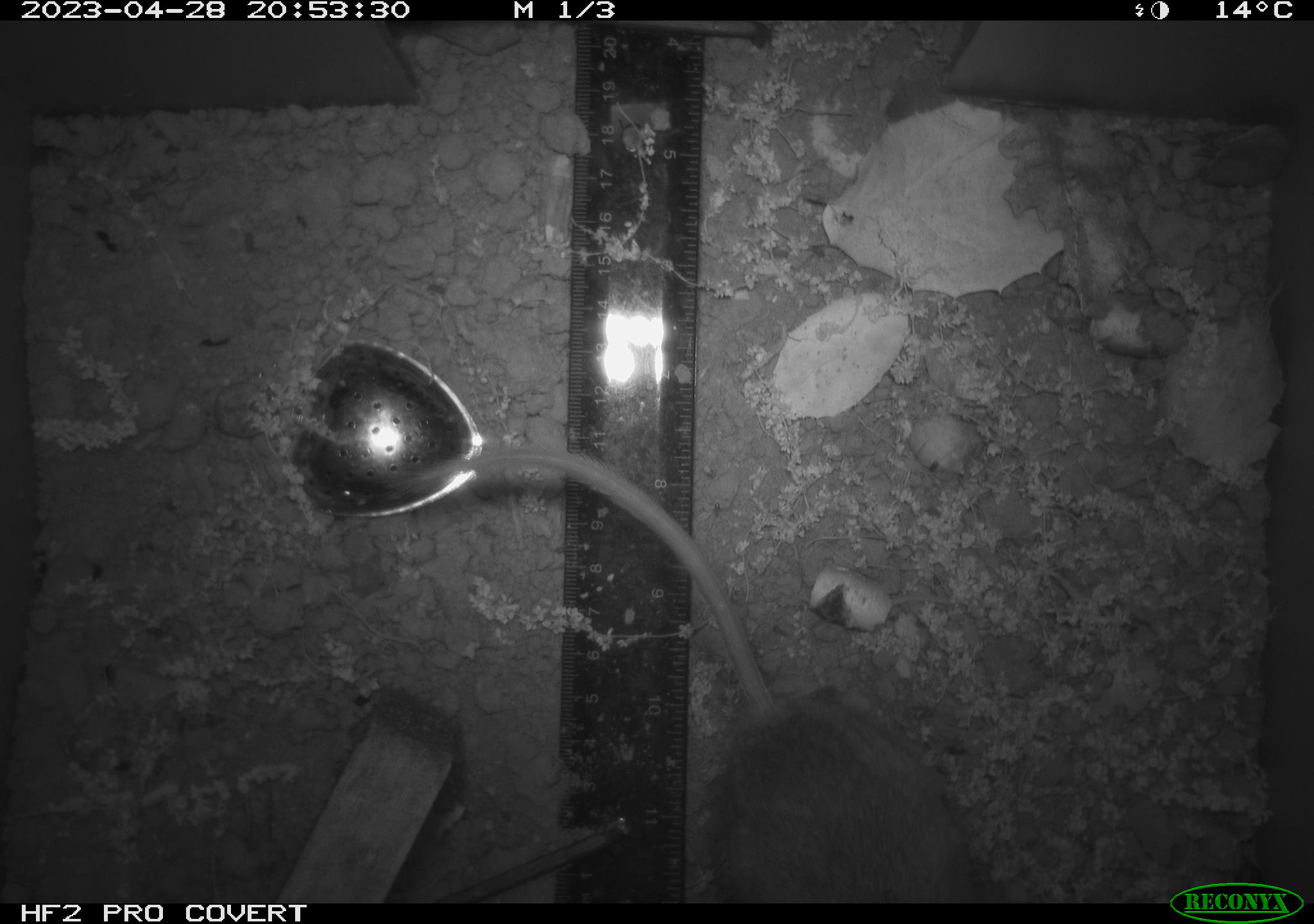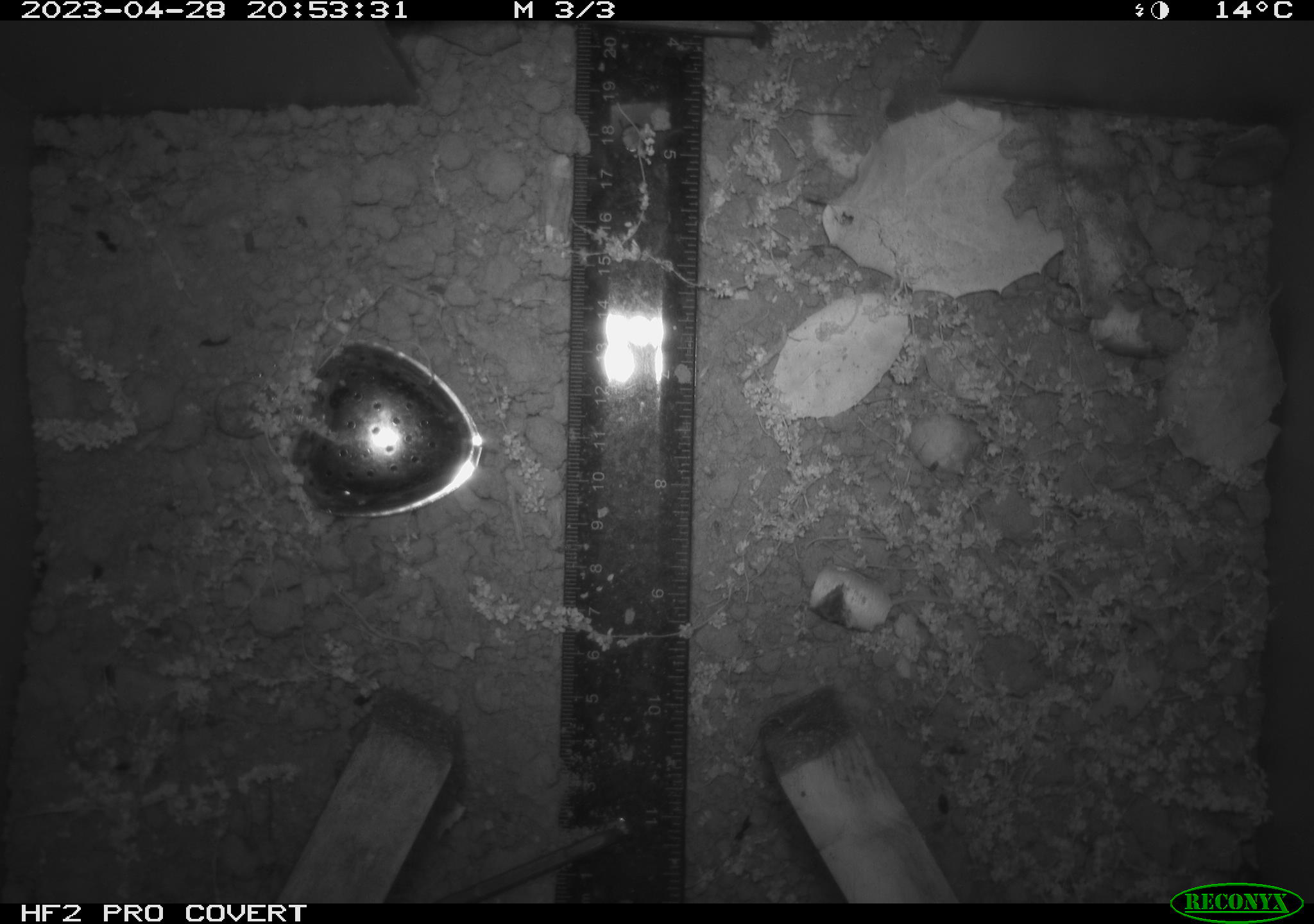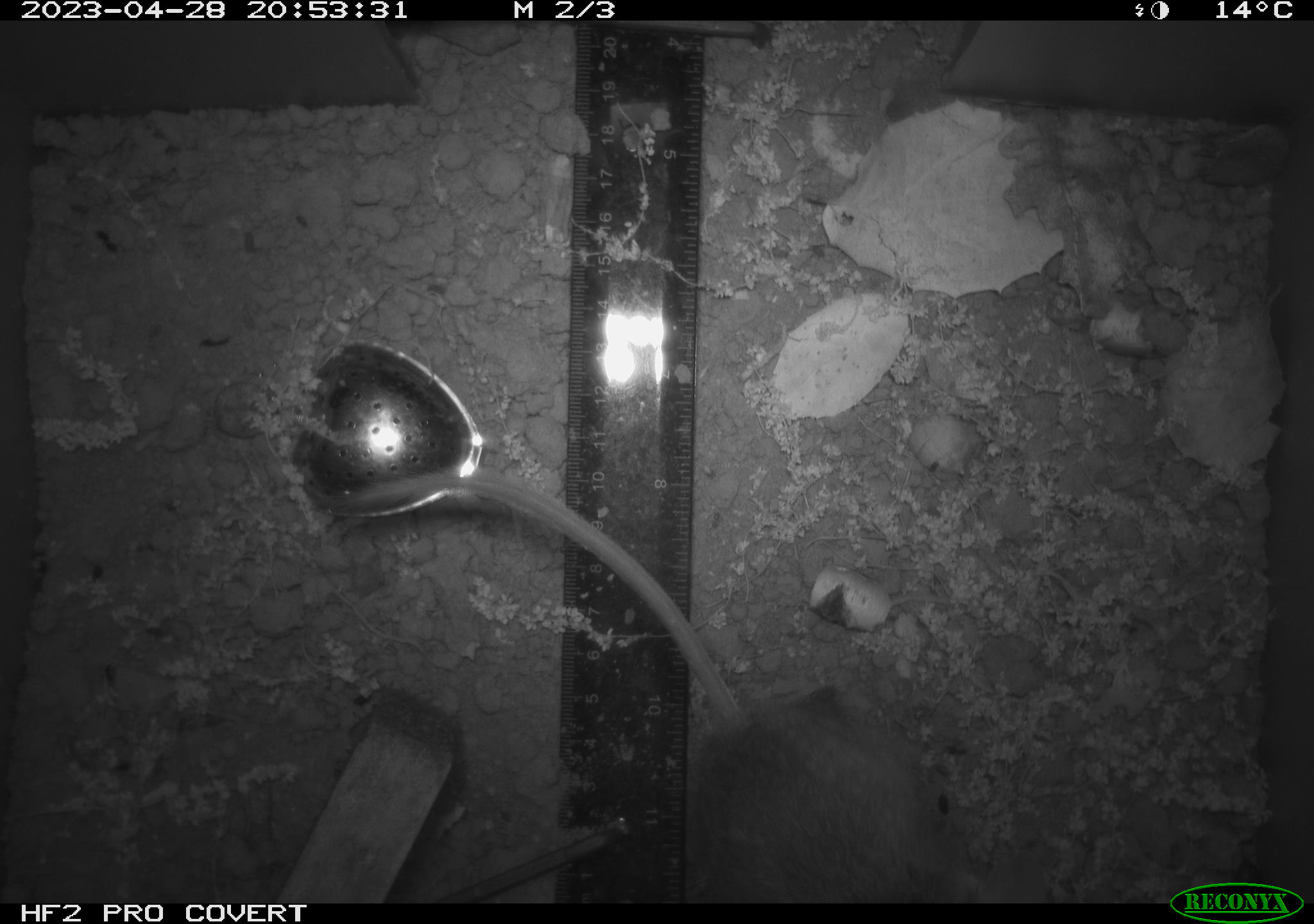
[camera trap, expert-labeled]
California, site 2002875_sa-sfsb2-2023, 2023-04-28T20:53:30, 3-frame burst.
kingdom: Animalia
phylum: Chordata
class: Mammalia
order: Rodentia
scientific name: Rodentia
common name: mouse species